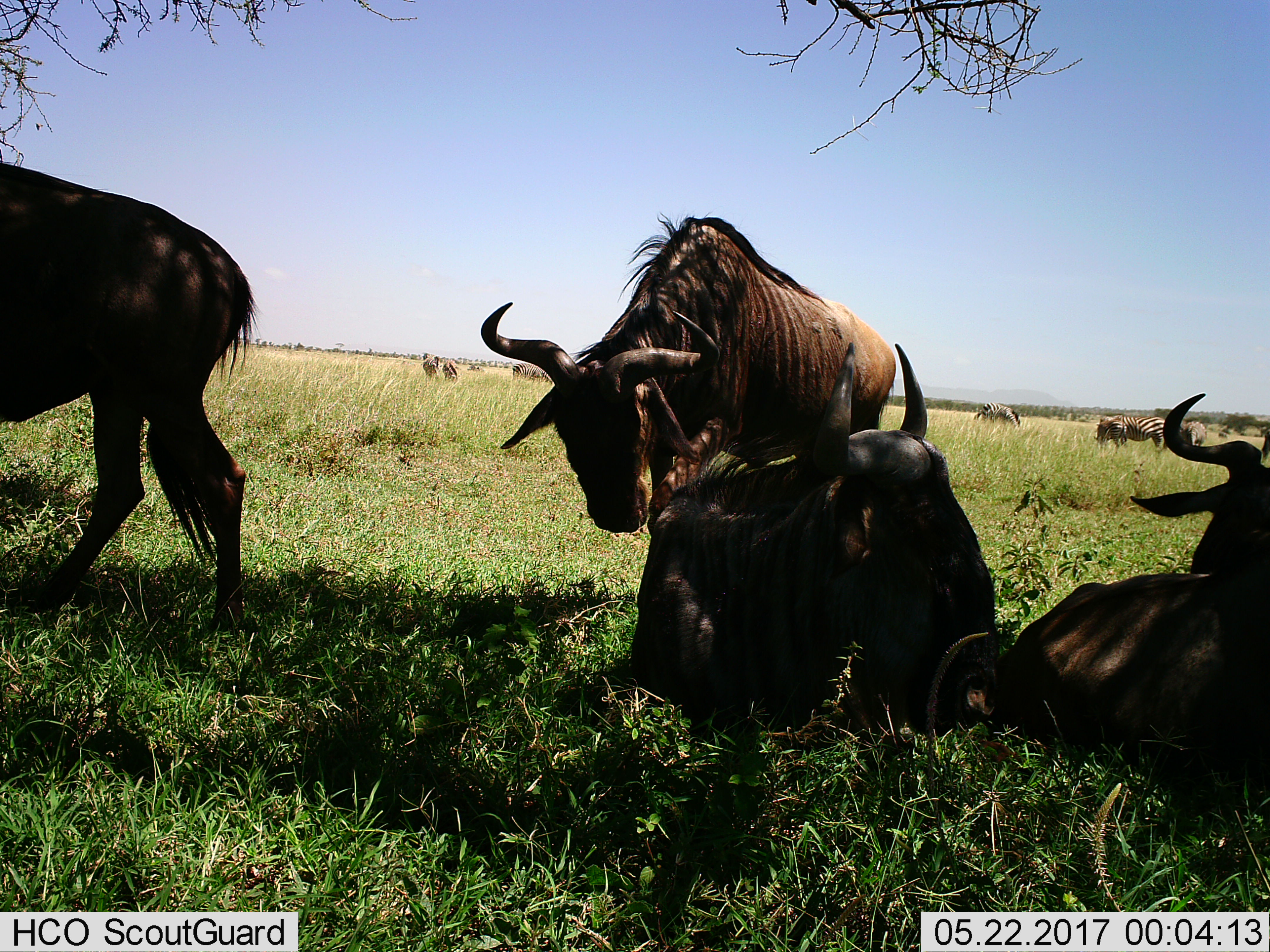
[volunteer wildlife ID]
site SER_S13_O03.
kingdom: Animalia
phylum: Chordata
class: Mammalia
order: Artiodactyla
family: Bovidae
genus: Connochaetes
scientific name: Connochaetes taurinus taurinus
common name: blue wildebeest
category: wildebeestblue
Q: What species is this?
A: Wildebeestblue (blue wildebeest) (Connochaetes taurinus taurinus).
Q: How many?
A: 4.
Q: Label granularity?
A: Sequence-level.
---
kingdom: Animalia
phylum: Chordata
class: Mammalia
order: Perissodactyla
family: Equidae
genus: Equus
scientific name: Equus quagga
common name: plains zebra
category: zebraplains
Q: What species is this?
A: Zebraplains (plains zebra) (Equus quagga).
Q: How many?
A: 7.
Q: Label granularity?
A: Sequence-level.